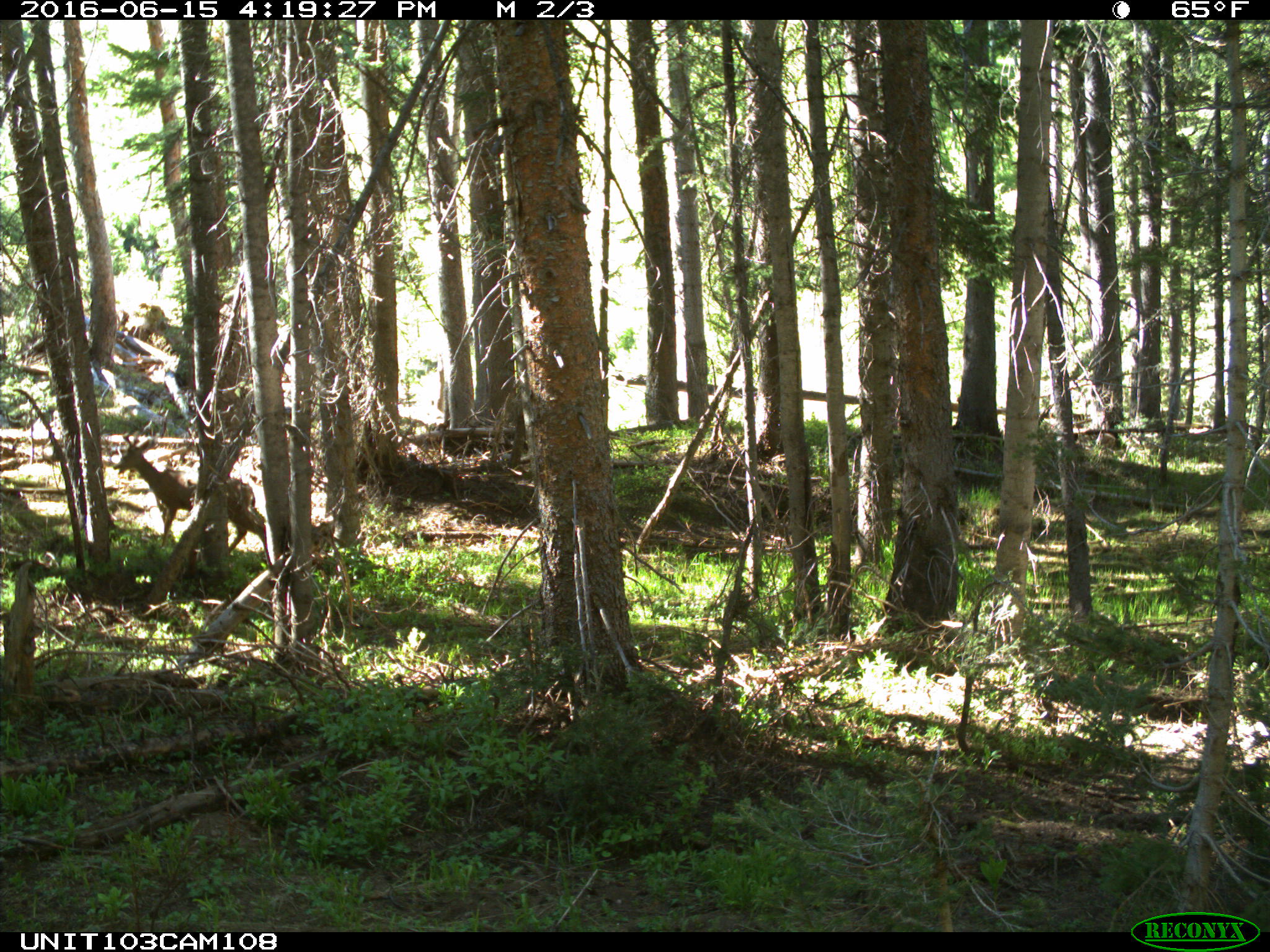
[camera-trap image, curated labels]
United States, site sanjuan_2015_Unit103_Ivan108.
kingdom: Animalia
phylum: Chordata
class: Mammalia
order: Artiodactyla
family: Cervidae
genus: Odocoileus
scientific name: Odocoileus hemionus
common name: mule deer